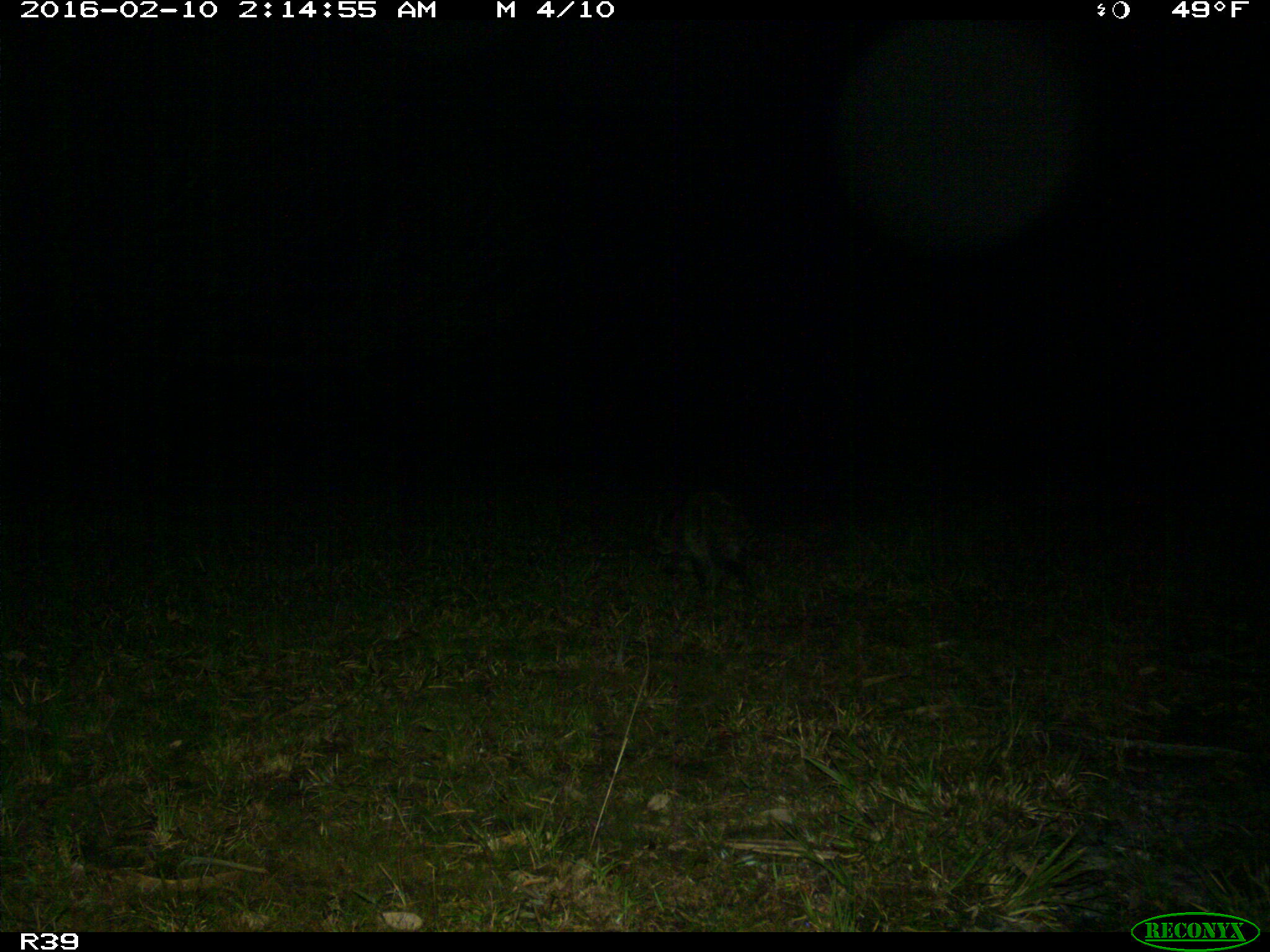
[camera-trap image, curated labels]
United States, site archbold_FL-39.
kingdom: Animalia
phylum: Chordata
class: Mammalia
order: Carnivora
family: Procyonidae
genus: Procyon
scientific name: Procyon lotor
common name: common raccoon